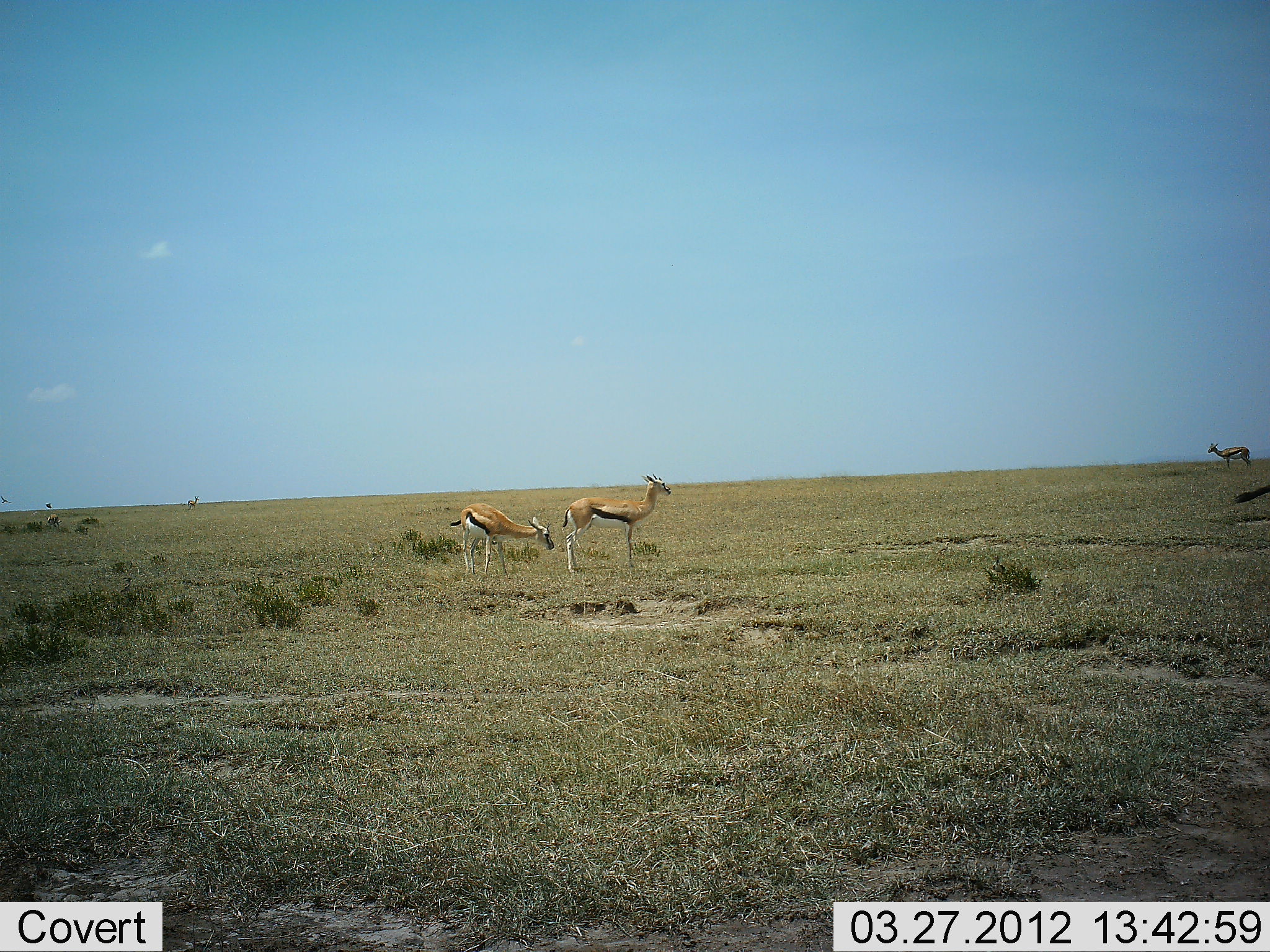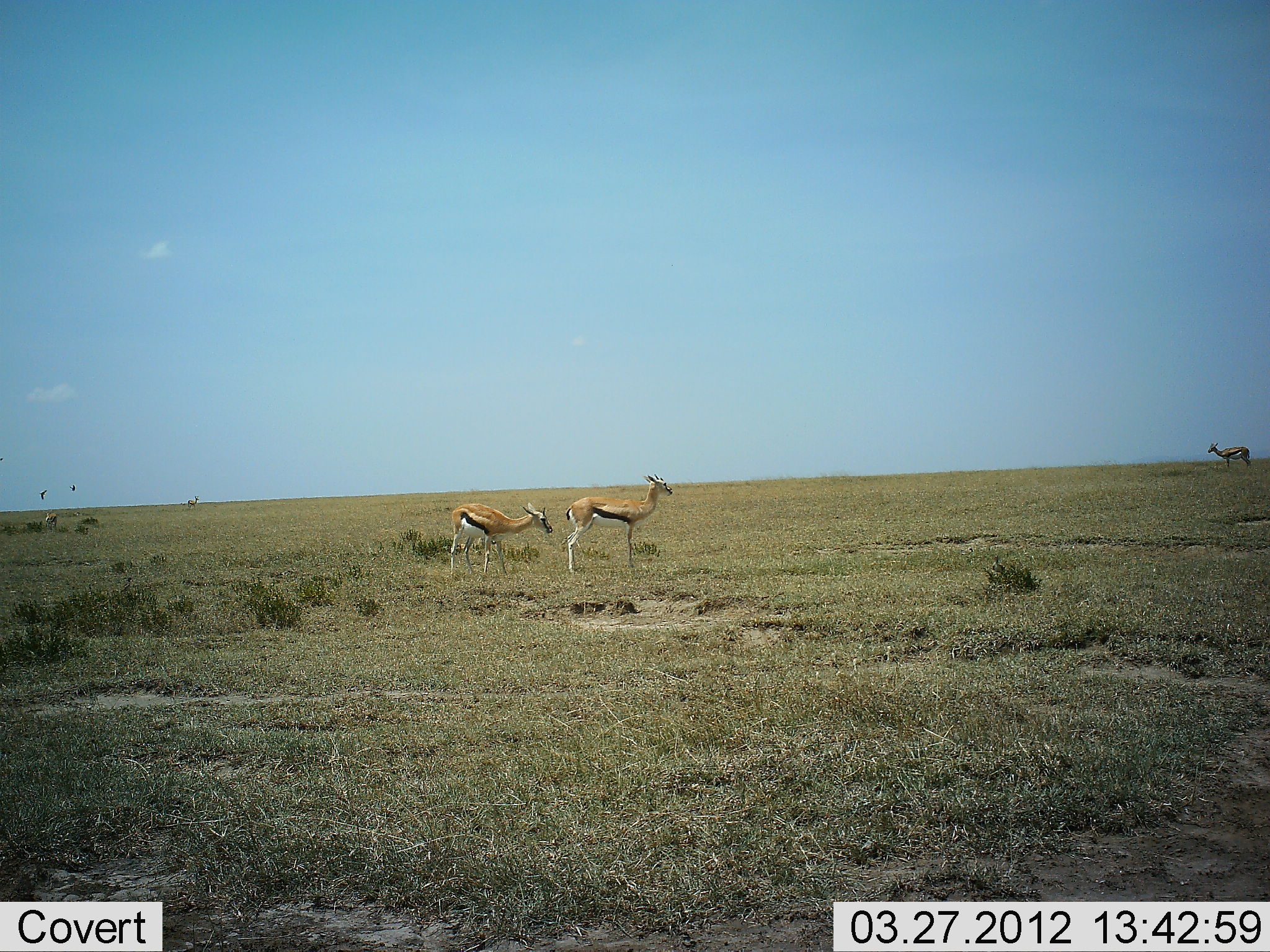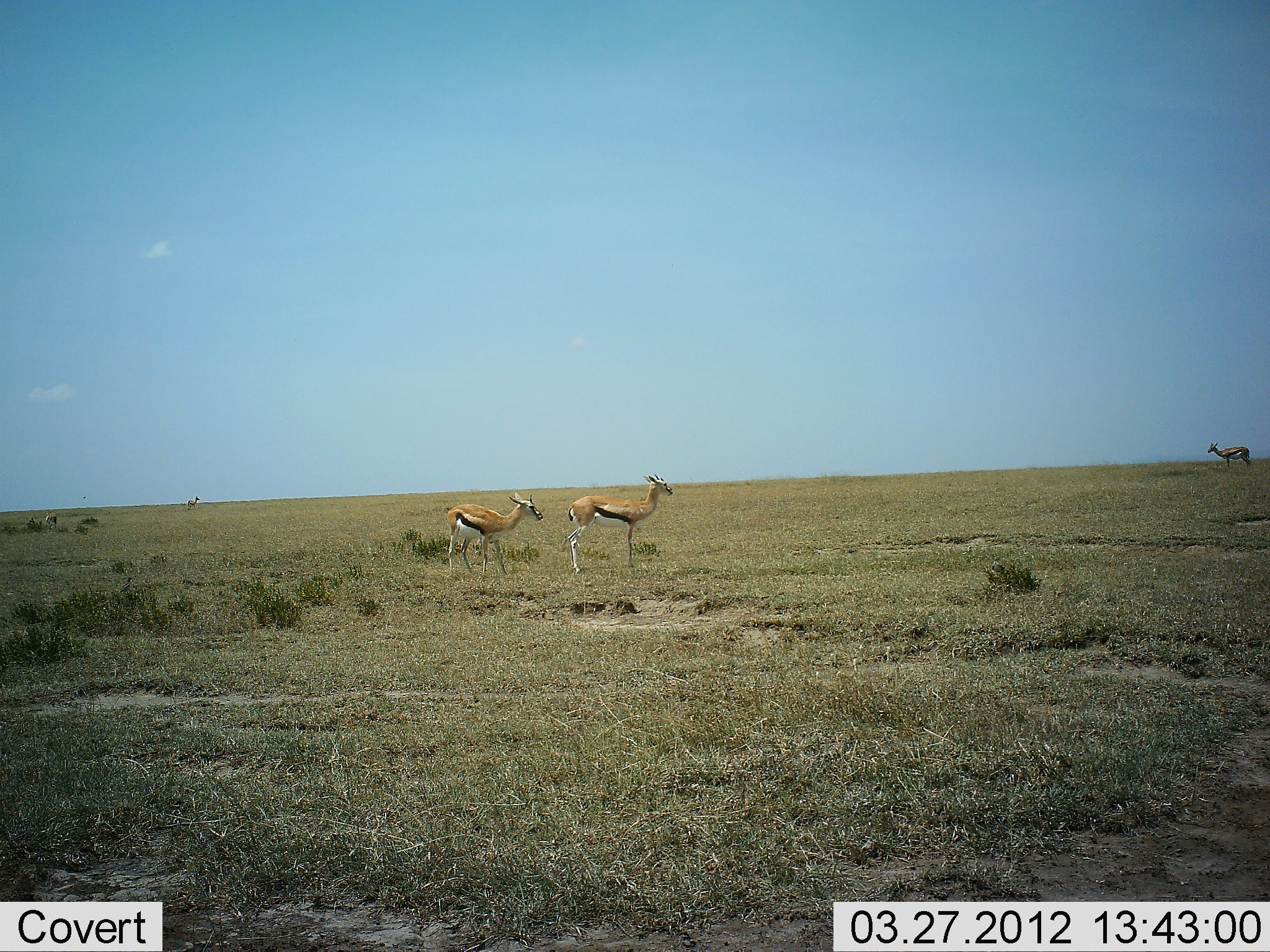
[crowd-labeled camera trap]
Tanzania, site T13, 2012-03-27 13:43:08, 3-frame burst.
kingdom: Animalia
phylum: Chordata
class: Mammalia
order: Artiodactyla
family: Bovidae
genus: Eudorcas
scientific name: Eudorcas thomsonii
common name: thomson's gazelle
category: gazellethomsons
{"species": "gazellethomsons (thomson's gazelle) (Eudorcas thomsonii)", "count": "3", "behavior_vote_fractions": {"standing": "100%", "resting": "0%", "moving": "5%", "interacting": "0%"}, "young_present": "5%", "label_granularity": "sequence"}